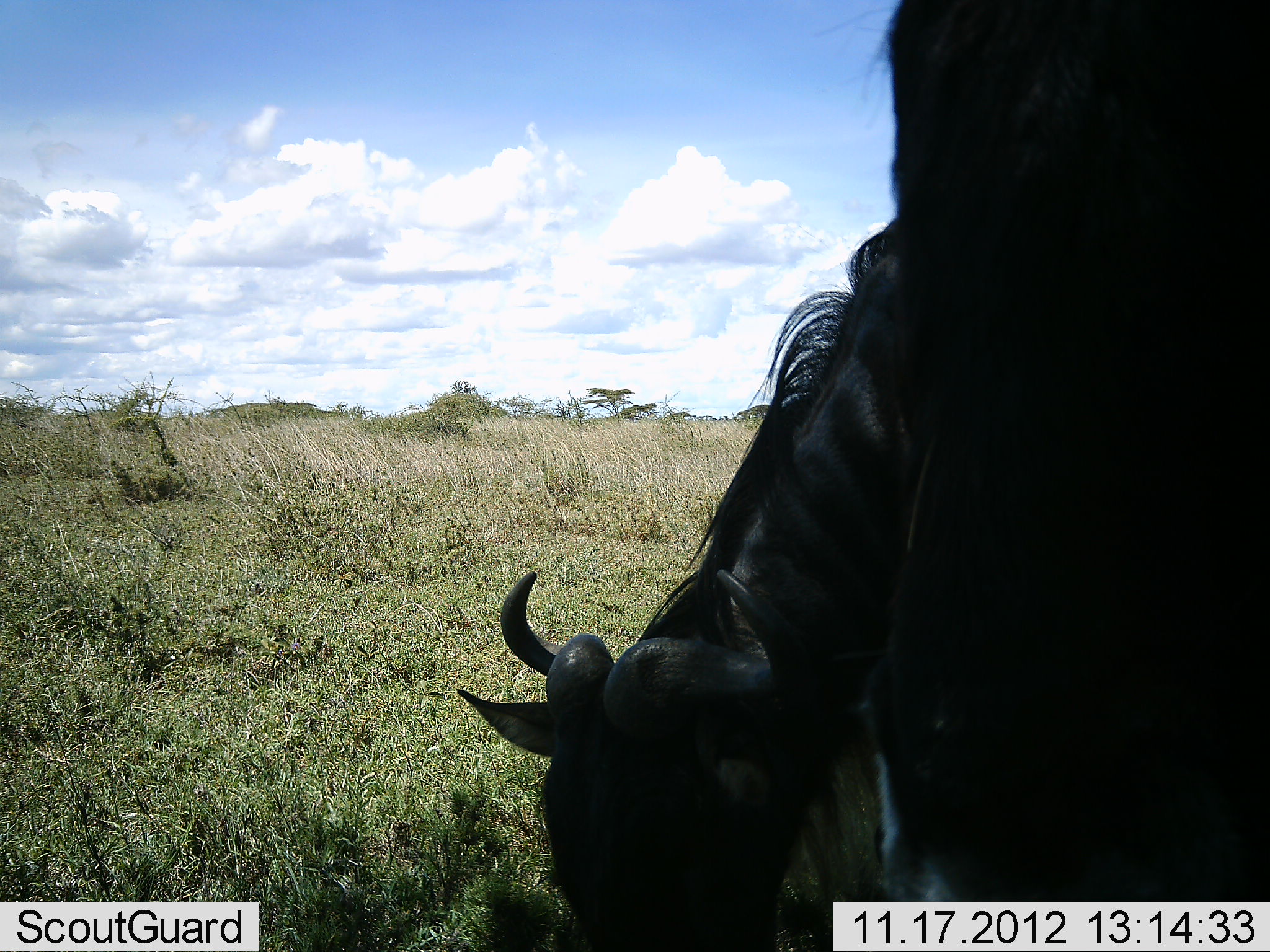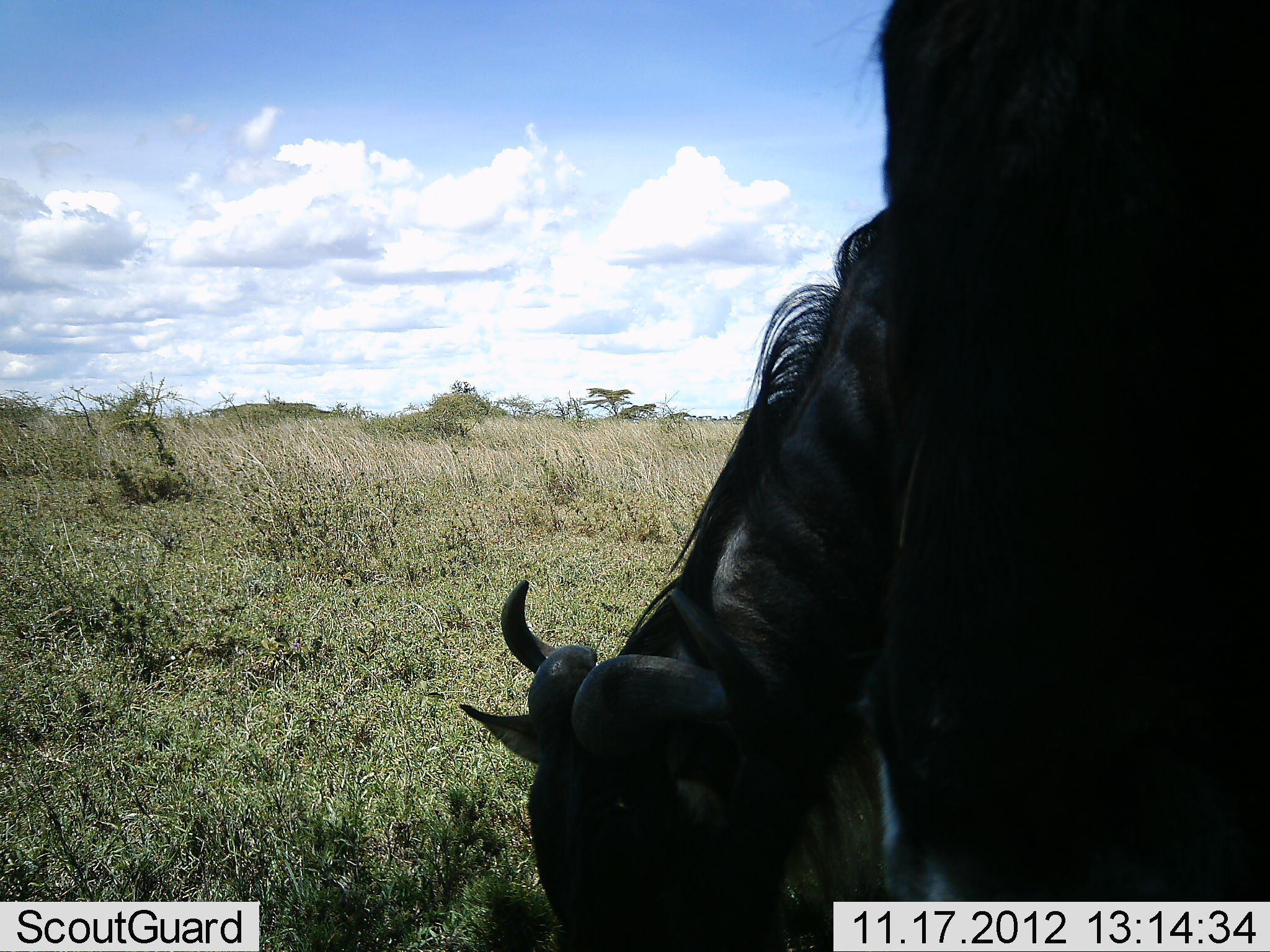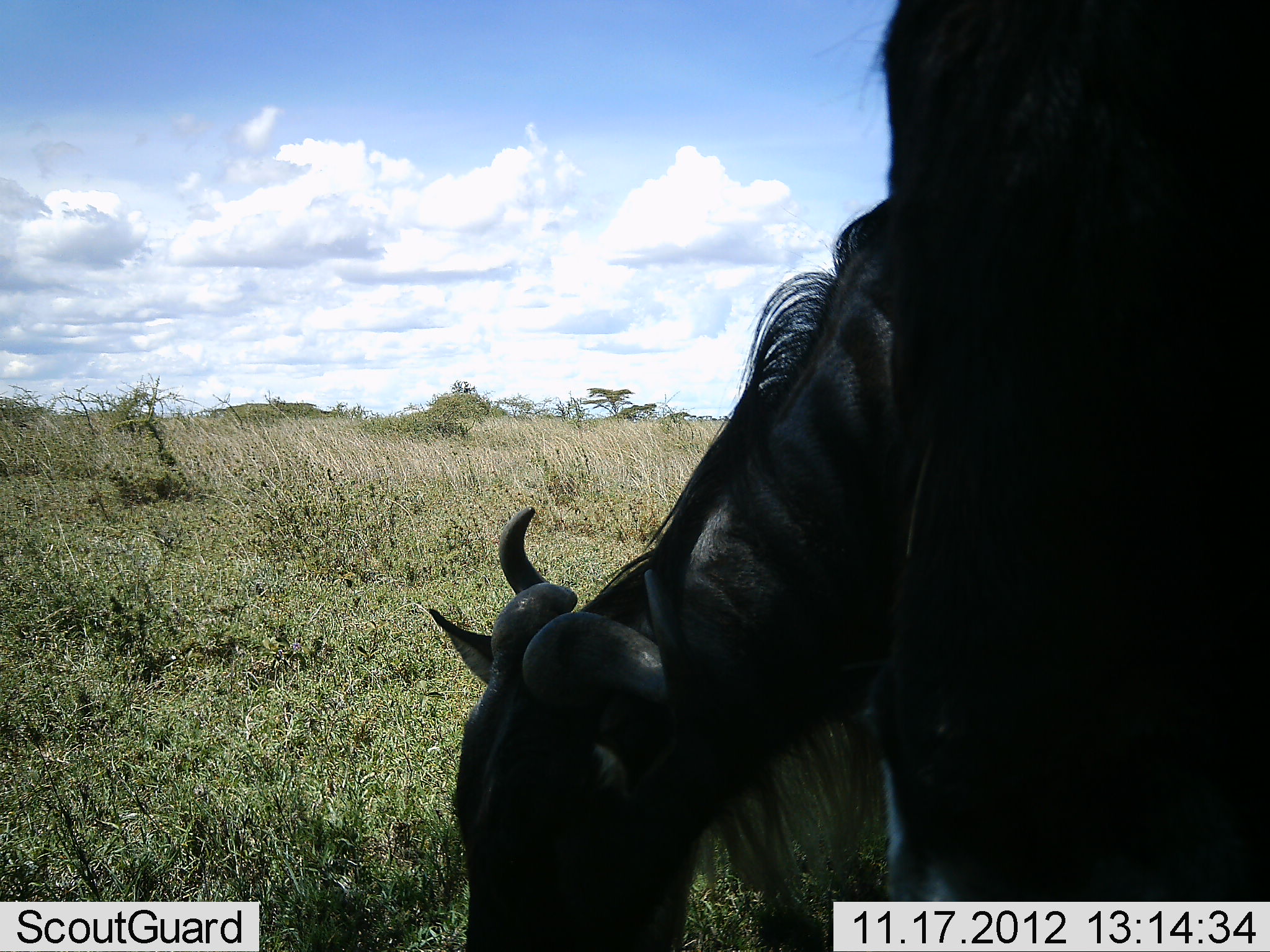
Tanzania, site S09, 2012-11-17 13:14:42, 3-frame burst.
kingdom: Animalia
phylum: Chordata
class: Mammalia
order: Artiodactyla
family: Bovidae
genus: Connochaetes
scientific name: Connochaetes taurinus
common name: blue wildebeest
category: wildebeest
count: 2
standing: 55%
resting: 0%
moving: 5%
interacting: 0%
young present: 0%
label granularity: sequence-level